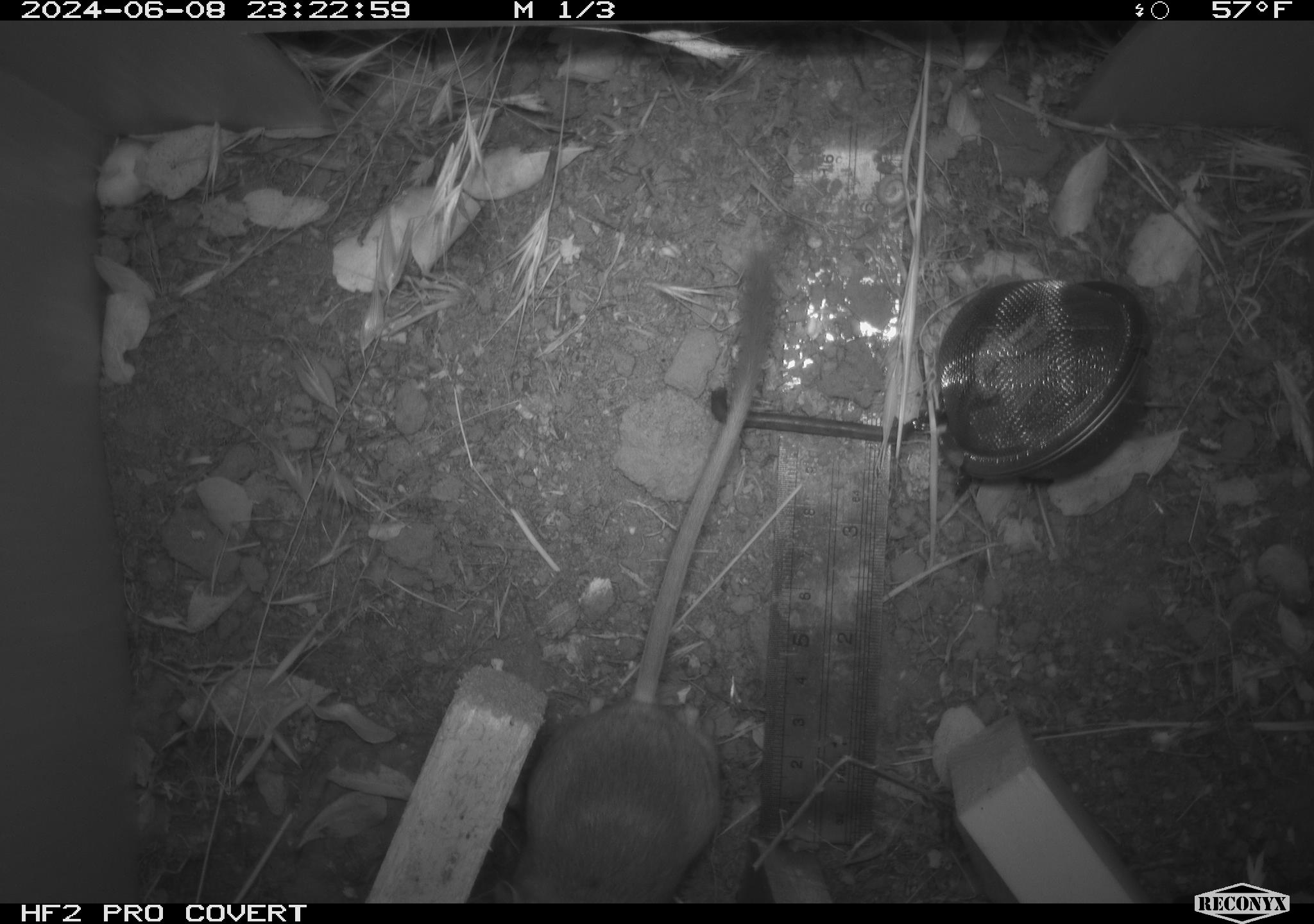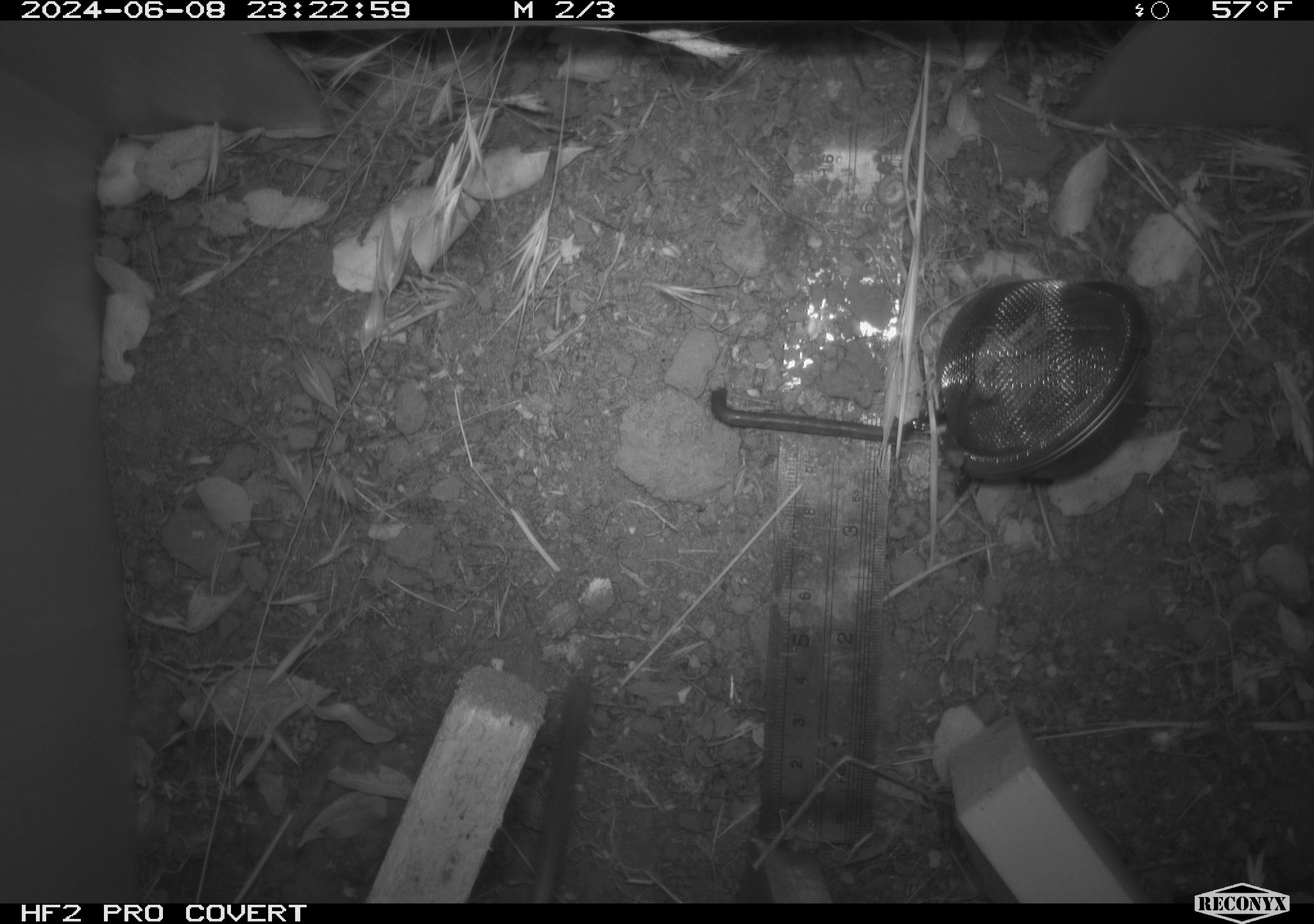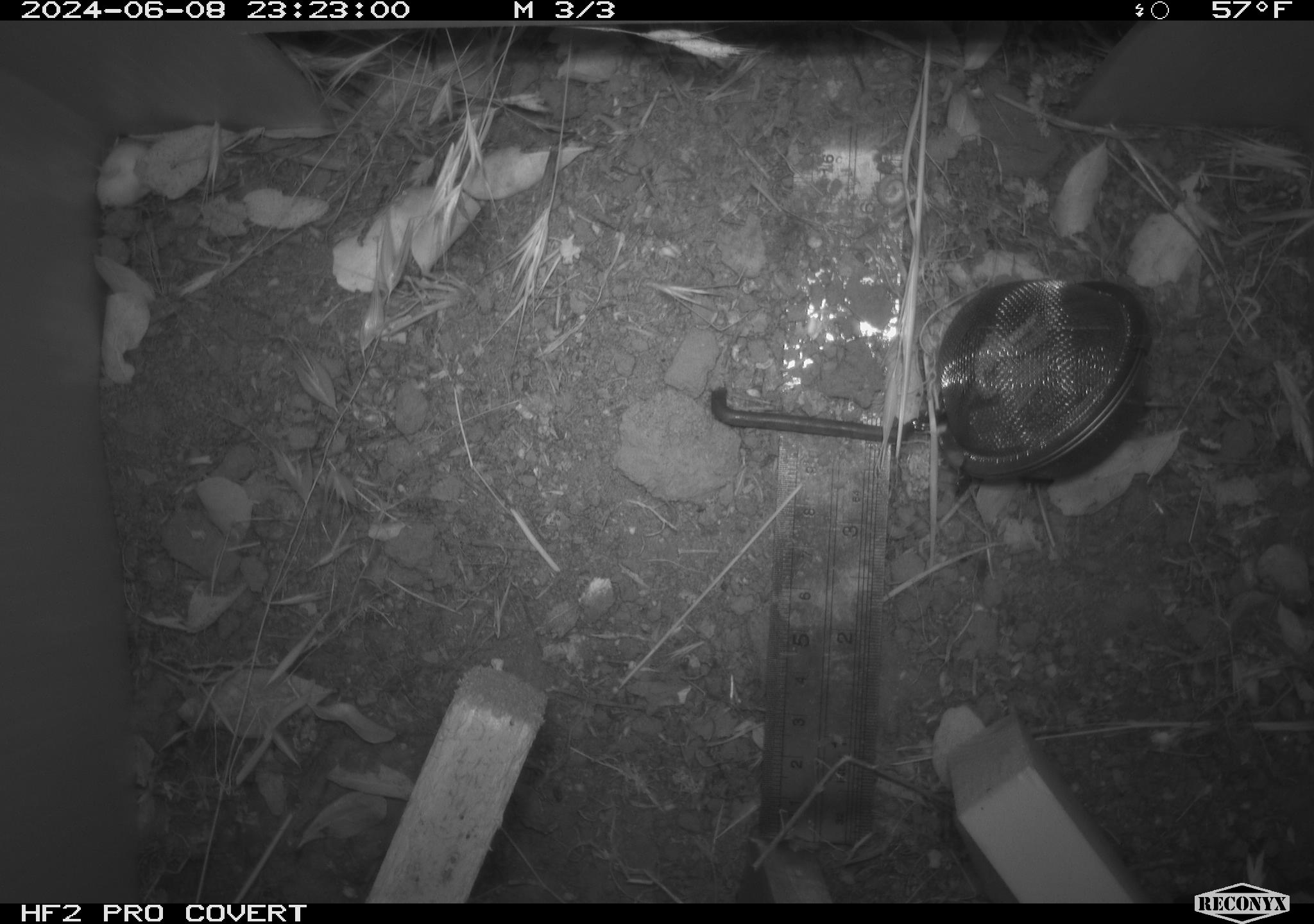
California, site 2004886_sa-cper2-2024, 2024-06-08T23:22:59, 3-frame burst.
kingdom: Animalia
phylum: Chordata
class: Mammalia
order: Rodentia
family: Heteromyidae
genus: Dipodomys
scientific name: Dipodomys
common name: kangaroo rats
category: dipodomys species